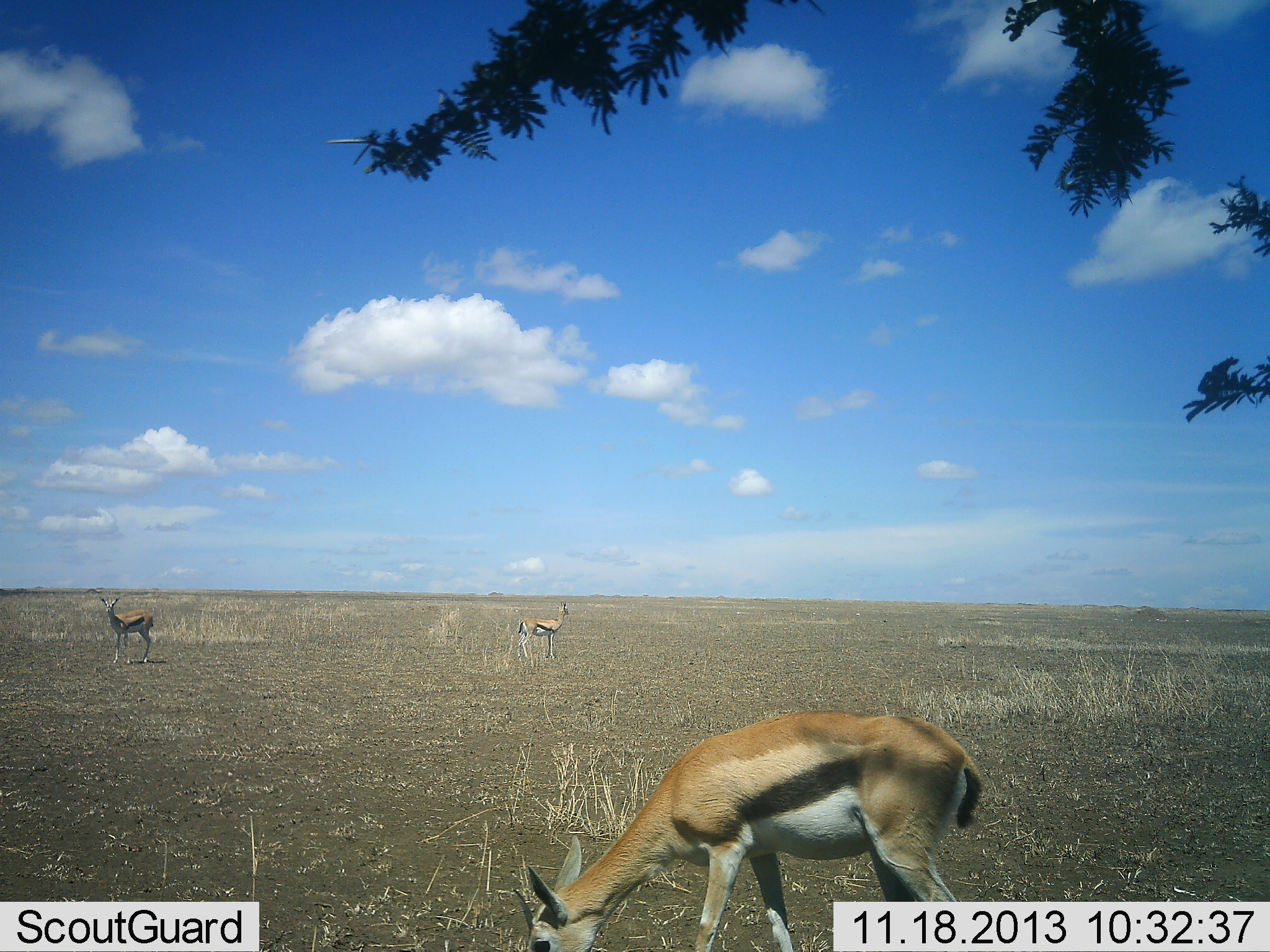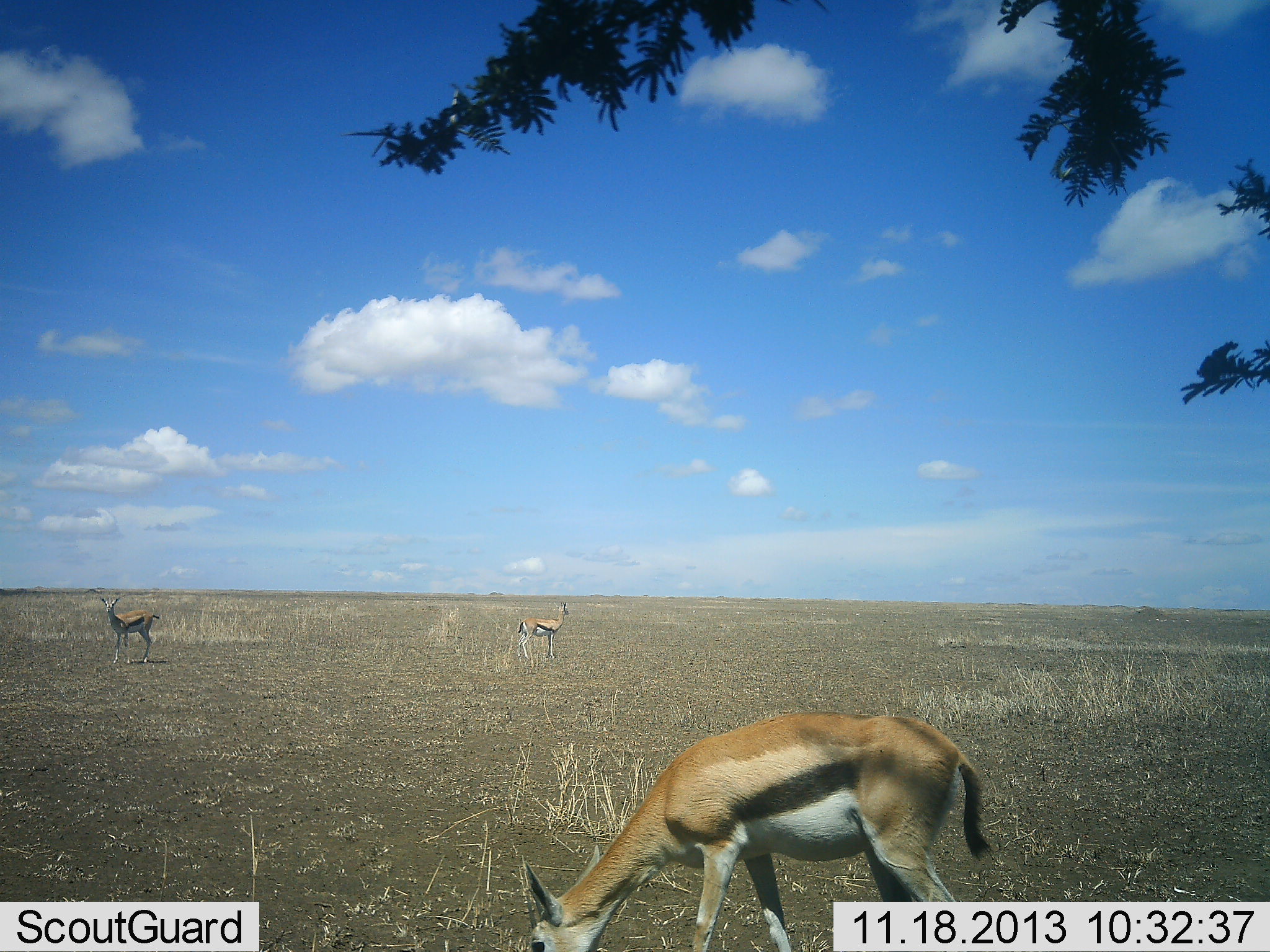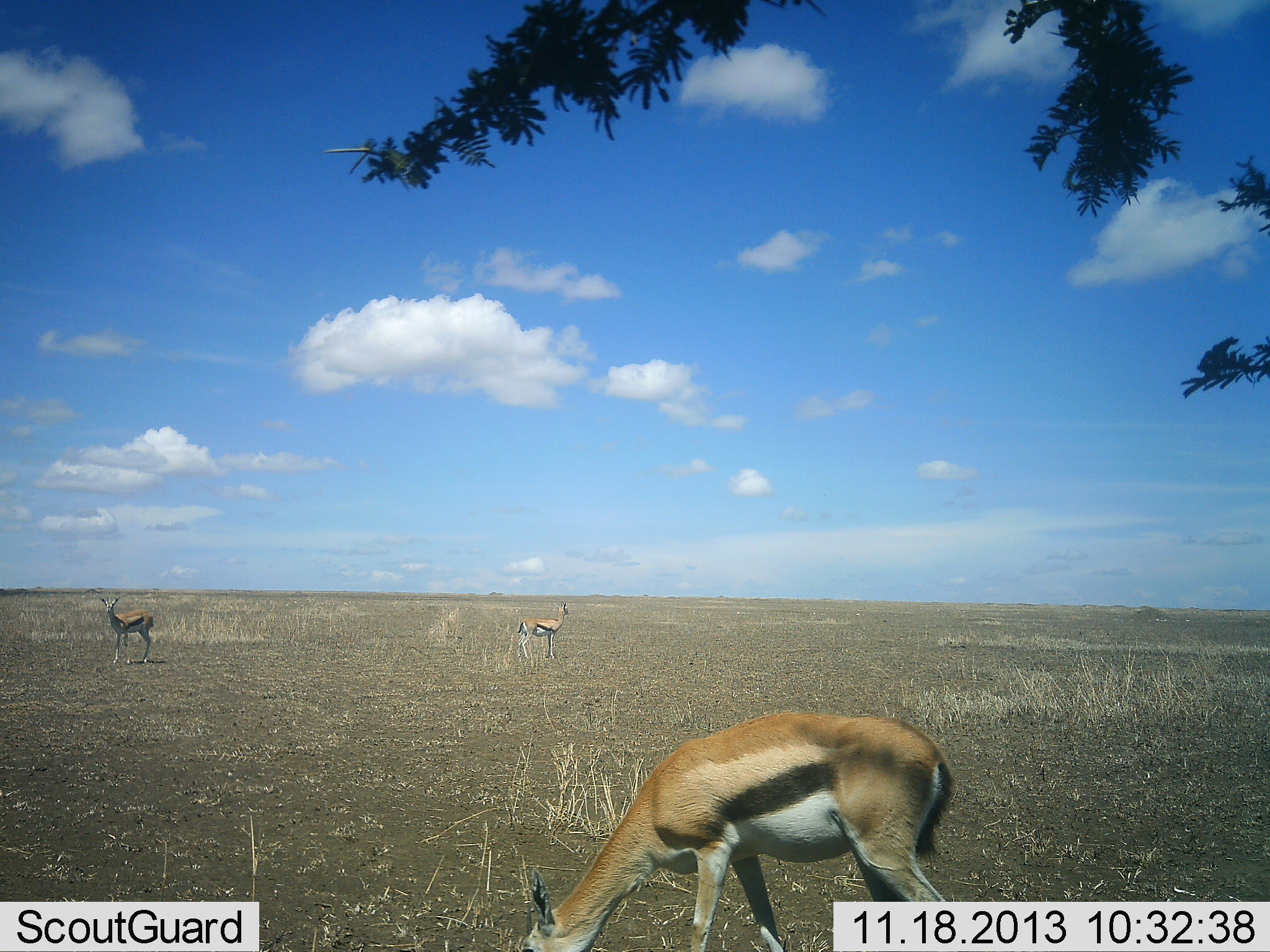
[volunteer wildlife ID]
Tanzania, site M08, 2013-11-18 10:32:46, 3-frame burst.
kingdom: Animalia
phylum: Chordata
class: Mammalia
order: Artiodactyla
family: Bovidae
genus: Eudorcas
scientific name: Eudorcas thomsonii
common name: thomson's gazelle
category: gazellethomsons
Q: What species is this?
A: Gazellethomsons (thomson's gazelle) (Eudorcas thomsonii).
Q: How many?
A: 3.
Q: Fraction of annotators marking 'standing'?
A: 100%.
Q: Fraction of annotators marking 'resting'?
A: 0%.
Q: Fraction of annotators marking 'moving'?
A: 0%.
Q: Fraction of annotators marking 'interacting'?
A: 0%.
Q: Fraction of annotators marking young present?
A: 7%.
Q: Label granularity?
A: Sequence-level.